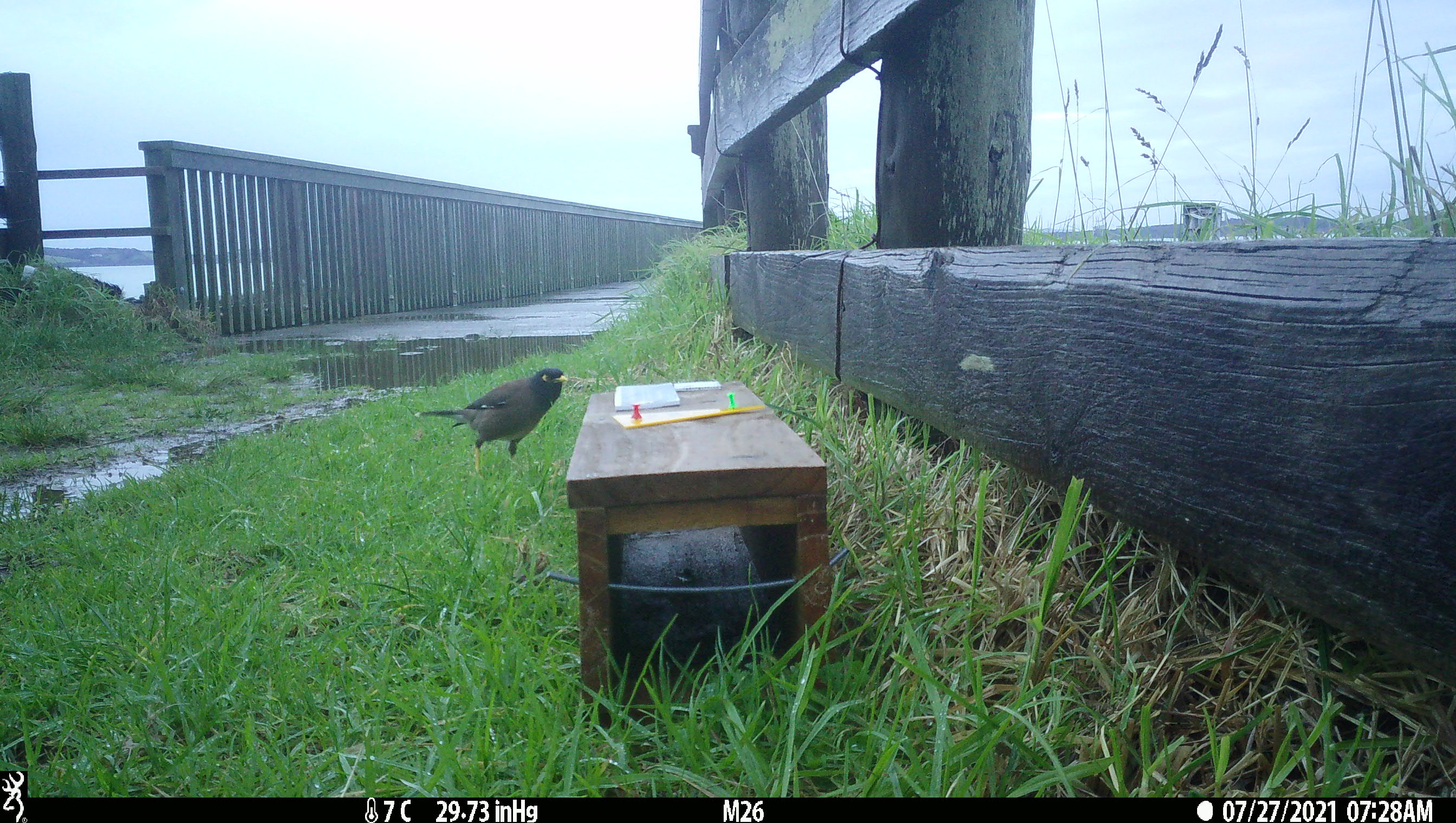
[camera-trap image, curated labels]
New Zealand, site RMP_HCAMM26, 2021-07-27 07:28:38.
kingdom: Animalia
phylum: Chordata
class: Aves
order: Passeriformes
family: Sturnidae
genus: Acridotheres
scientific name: Acridotheres tristis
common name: common myna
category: myna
Myna (common myna) (Acridotheres tristis).